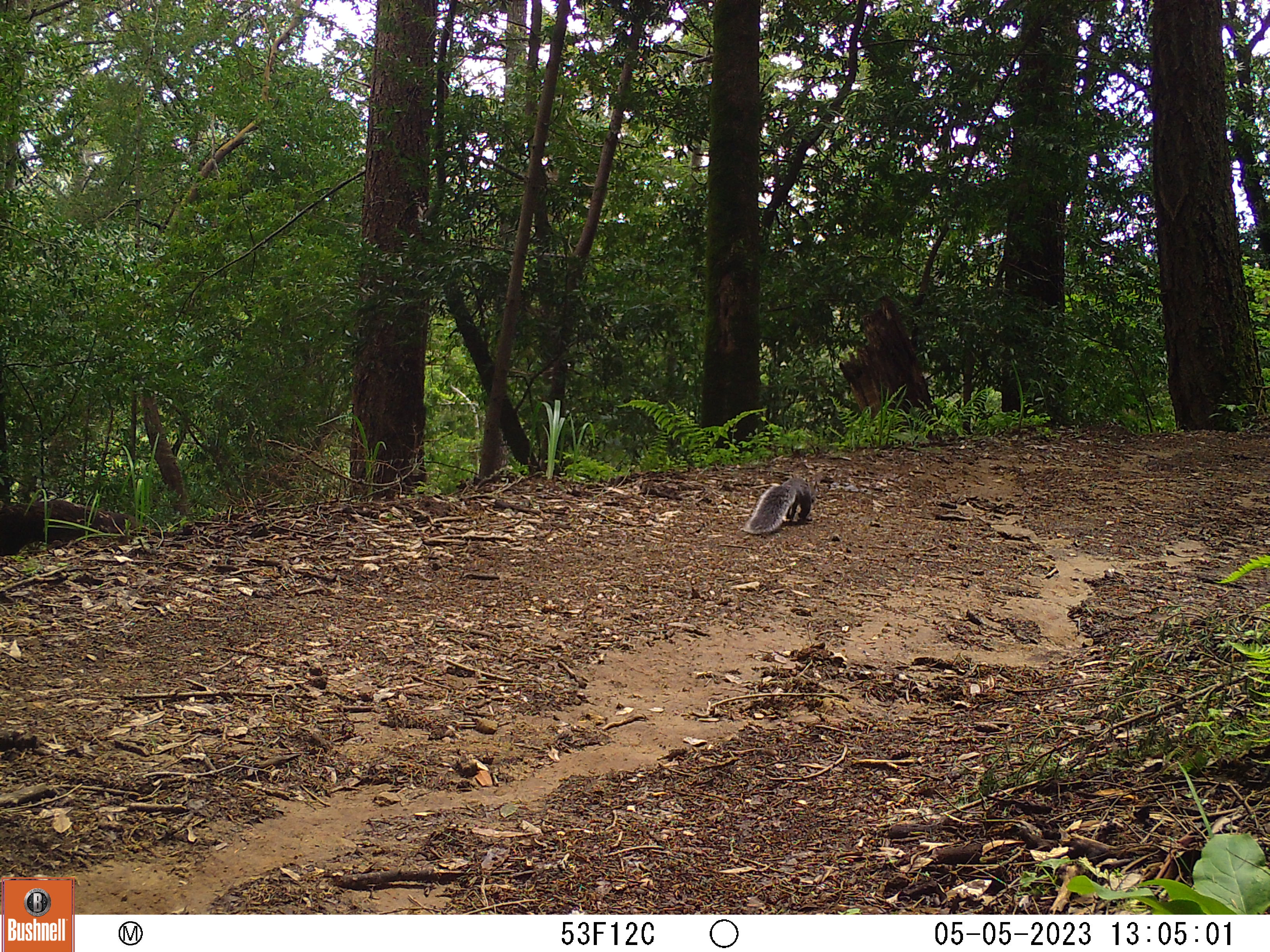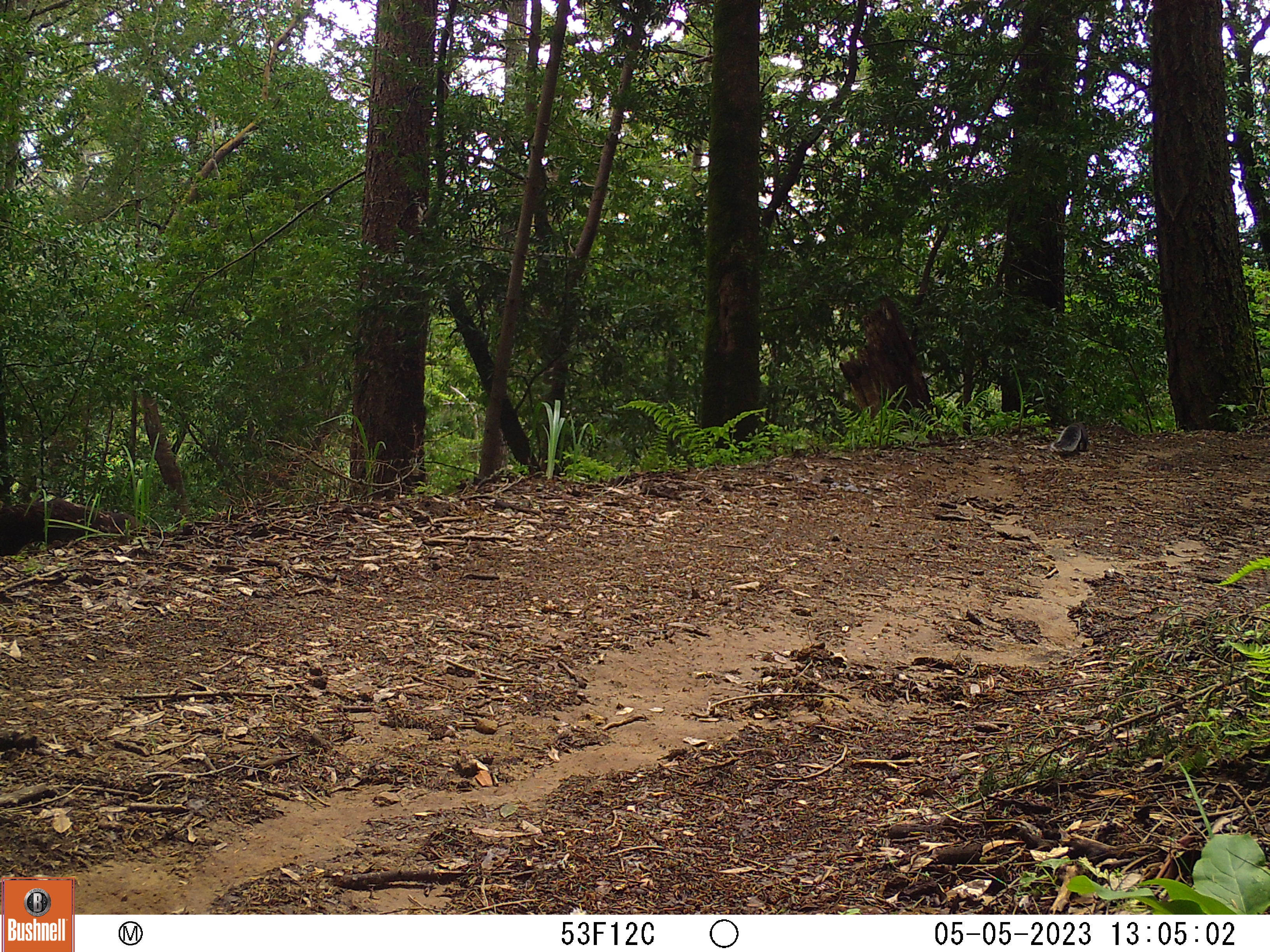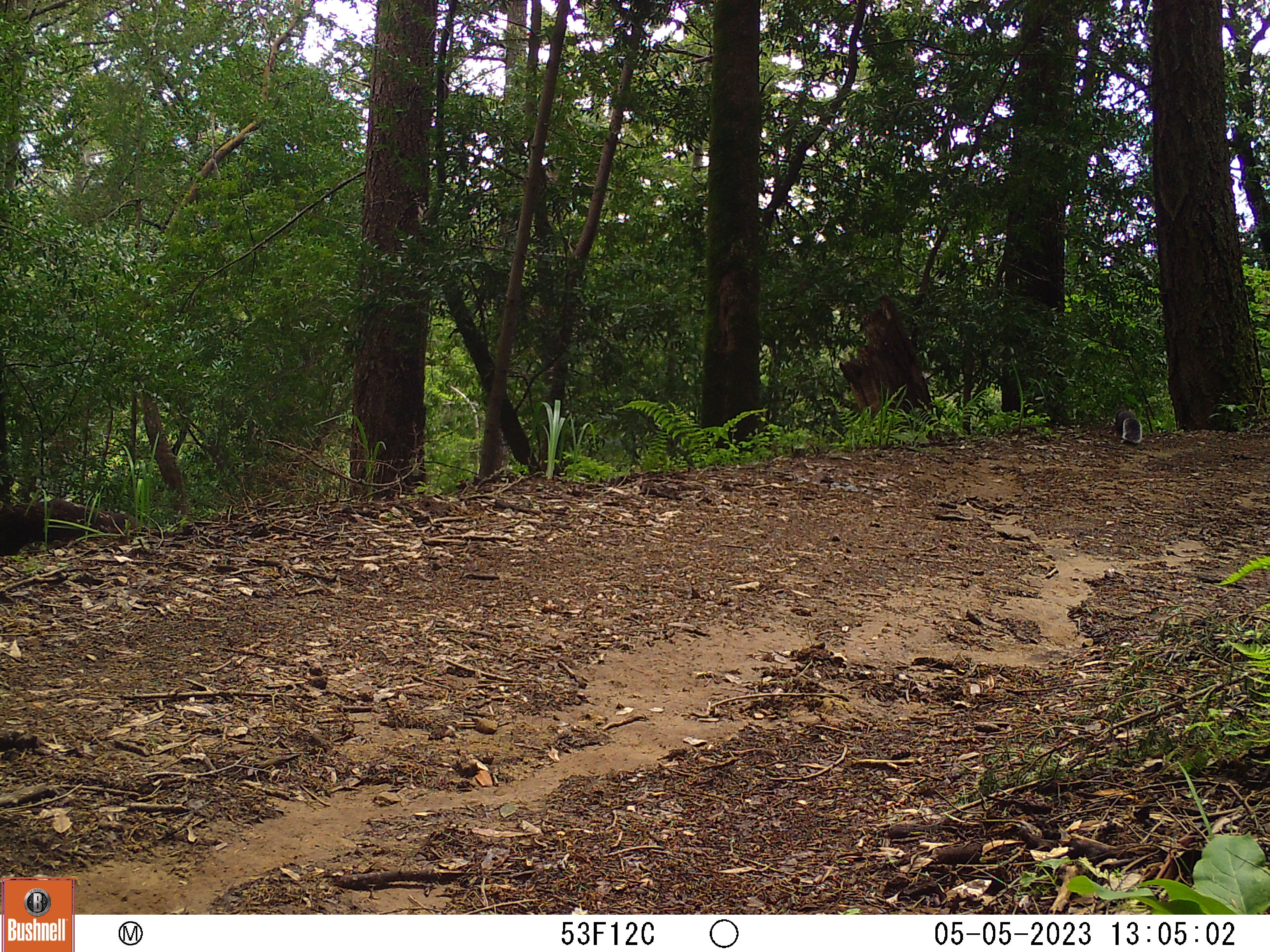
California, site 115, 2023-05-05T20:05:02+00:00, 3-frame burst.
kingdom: Animalia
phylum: Chordata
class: Mammalia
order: Rodentia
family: Sciuridae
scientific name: Sciuridae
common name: squirrel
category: unknown squirrel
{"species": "unknown squirrel (squirrel) (Sciuridae)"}